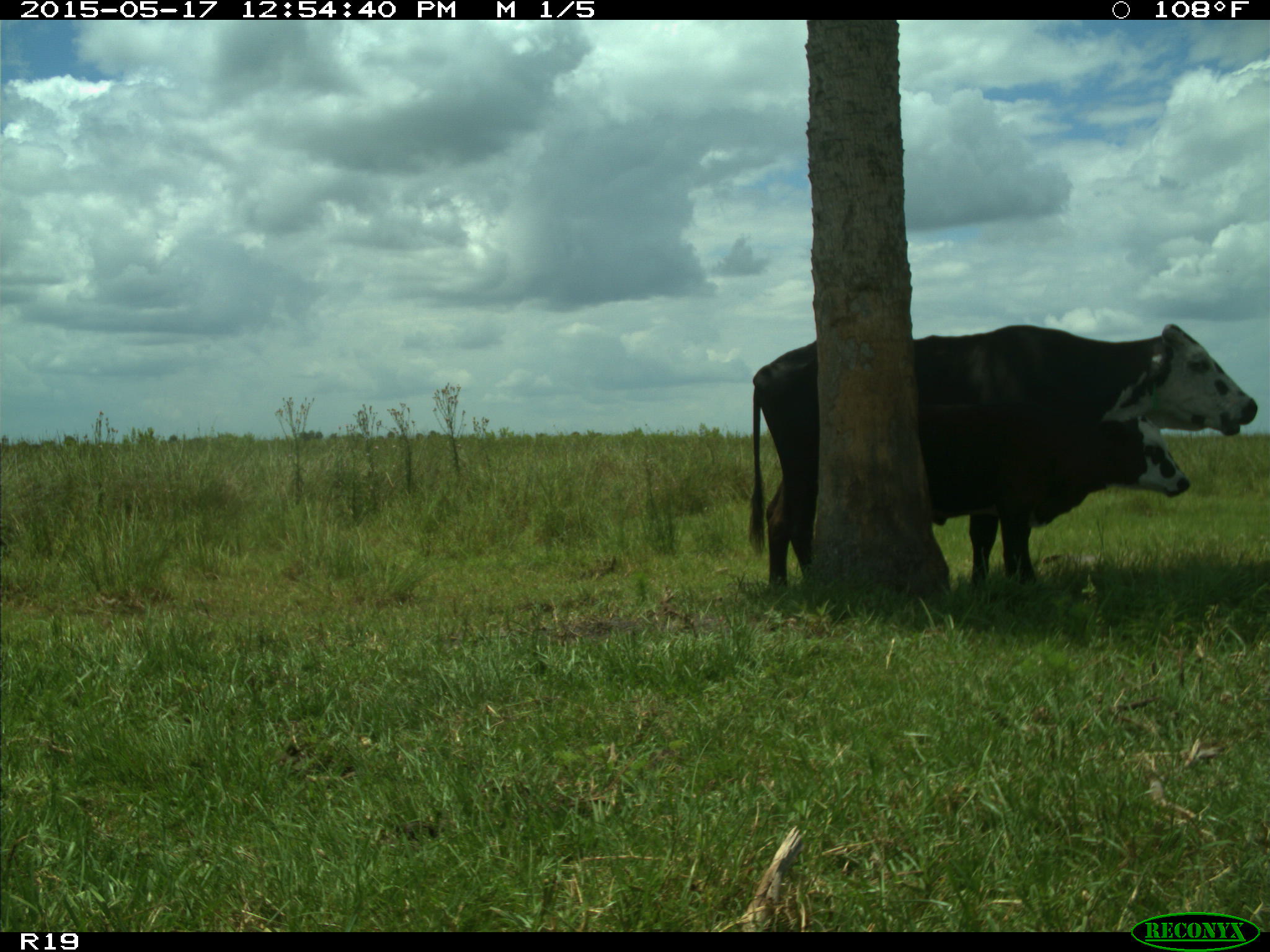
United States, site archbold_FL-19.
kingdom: Animalia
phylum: Chordata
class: Mammalia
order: Artiodactyla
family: Bovidae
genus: Bos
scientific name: Bos taurus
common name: domestic cow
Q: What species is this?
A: Bos taurus (domestic cow).